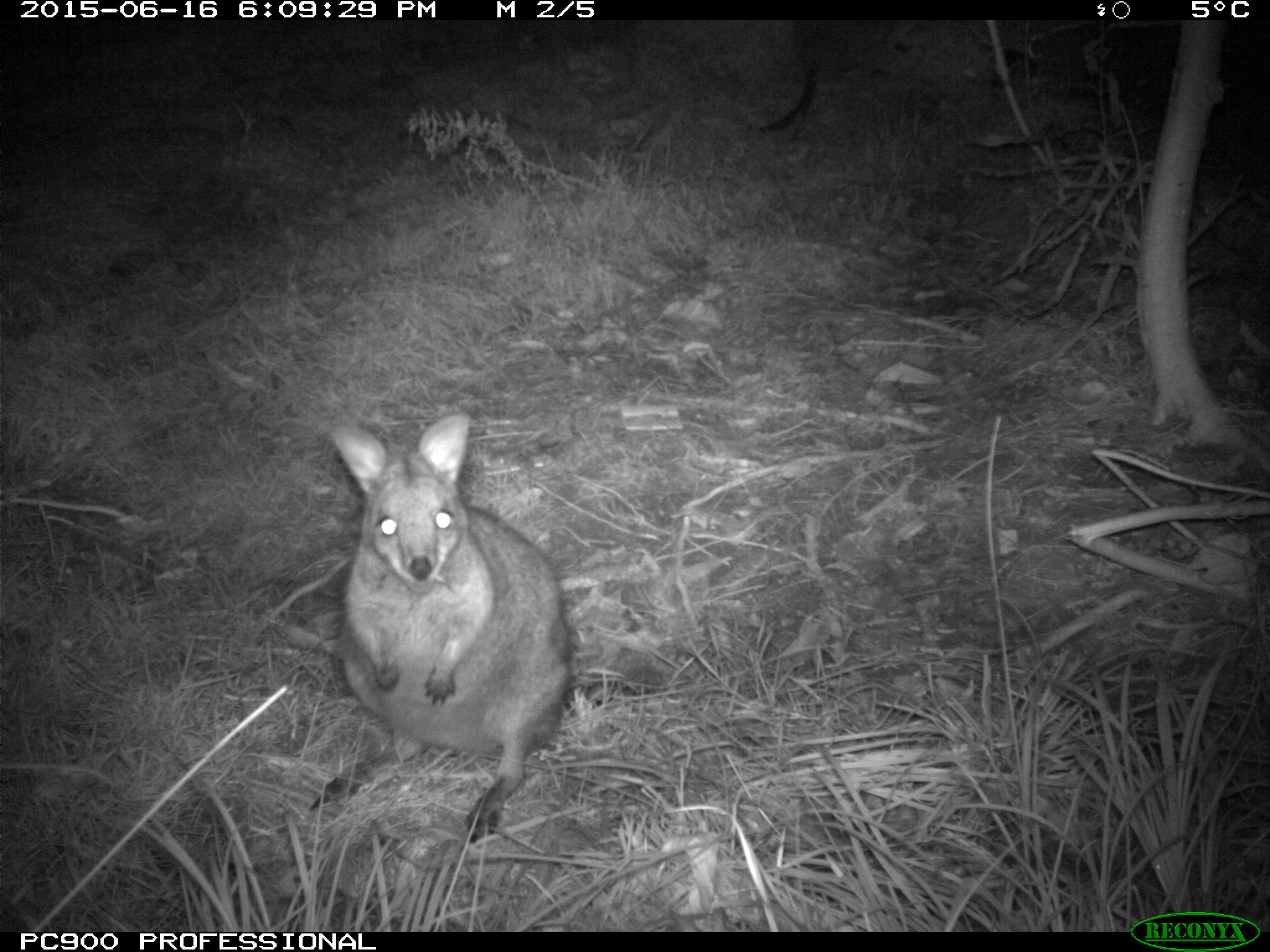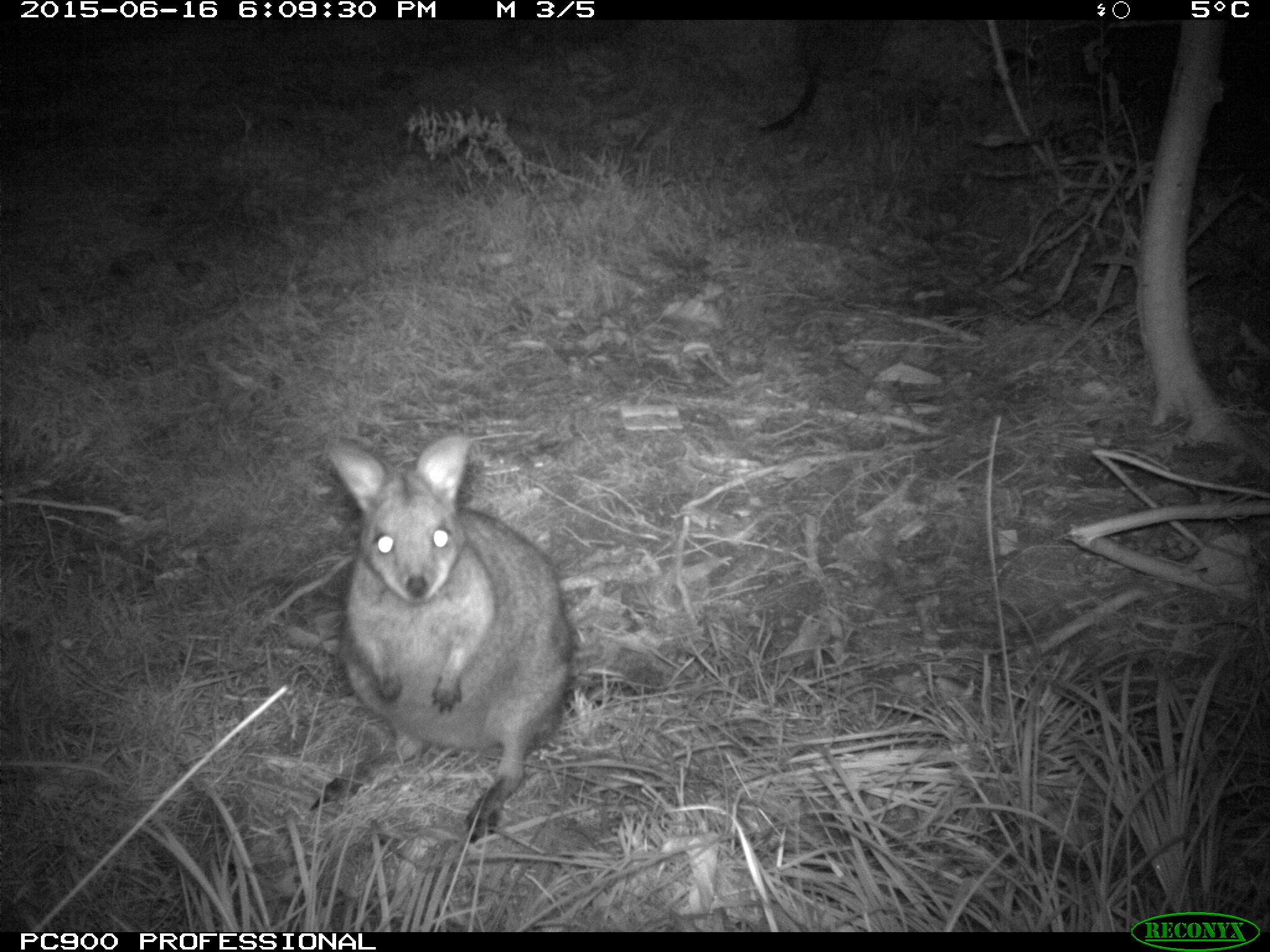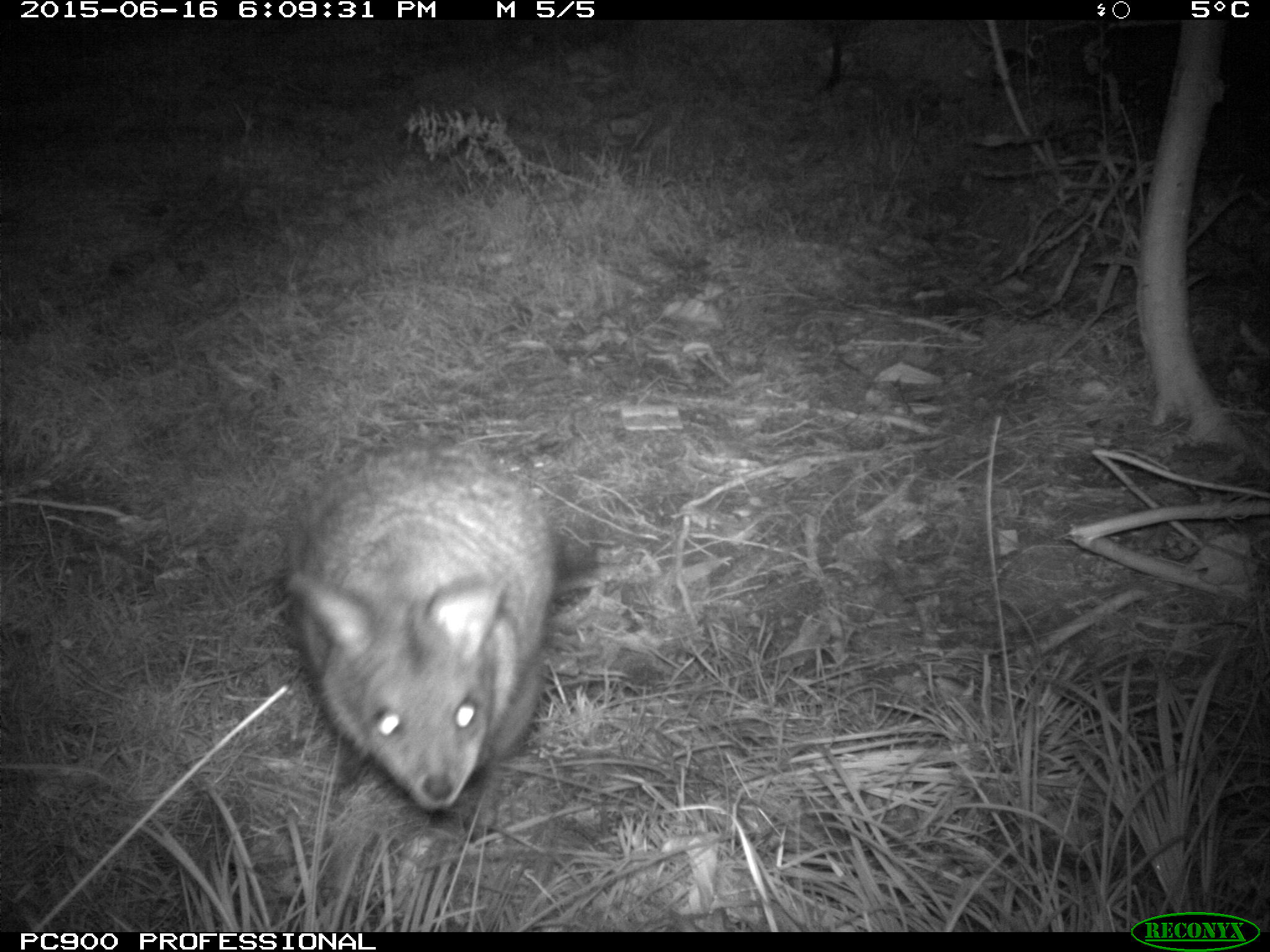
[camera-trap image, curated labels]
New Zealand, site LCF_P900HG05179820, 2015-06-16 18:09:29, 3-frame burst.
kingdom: Animalia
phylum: Chordata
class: Mammalia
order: Diprotodontia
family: Macropodidae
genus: Notamacropus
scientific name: Notamacropus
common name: wallaby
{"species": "wallaby (Notamacropus)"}